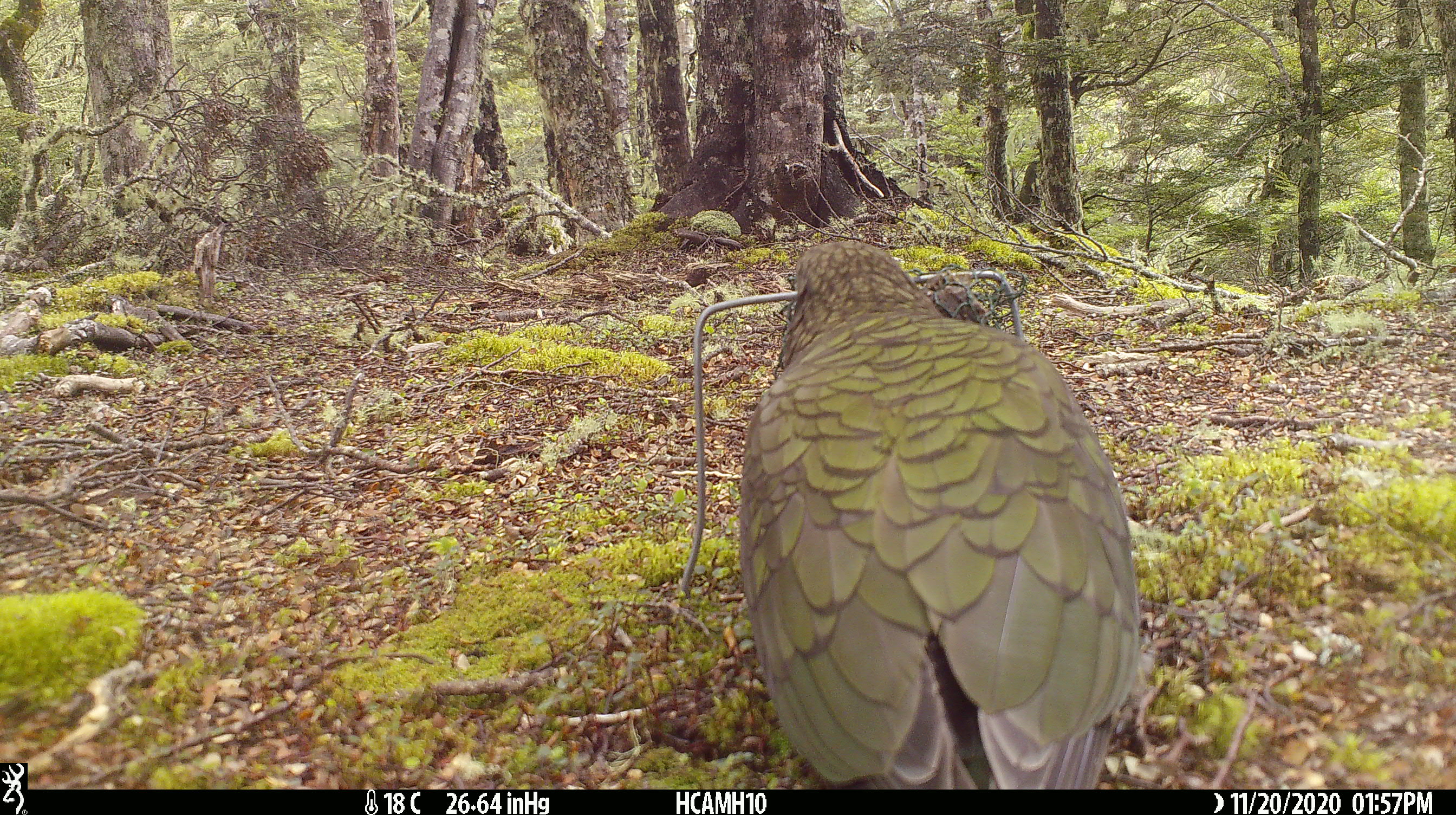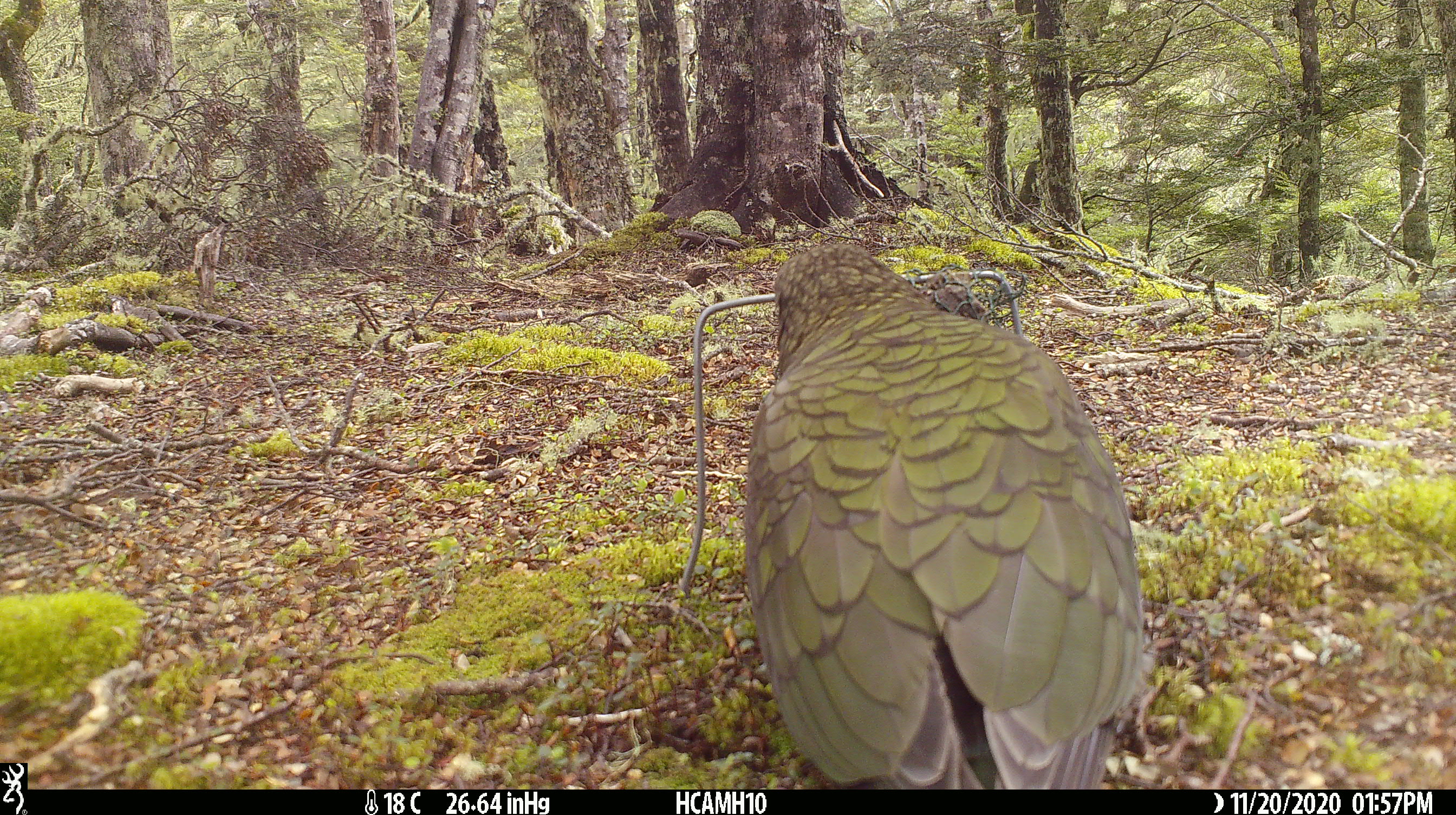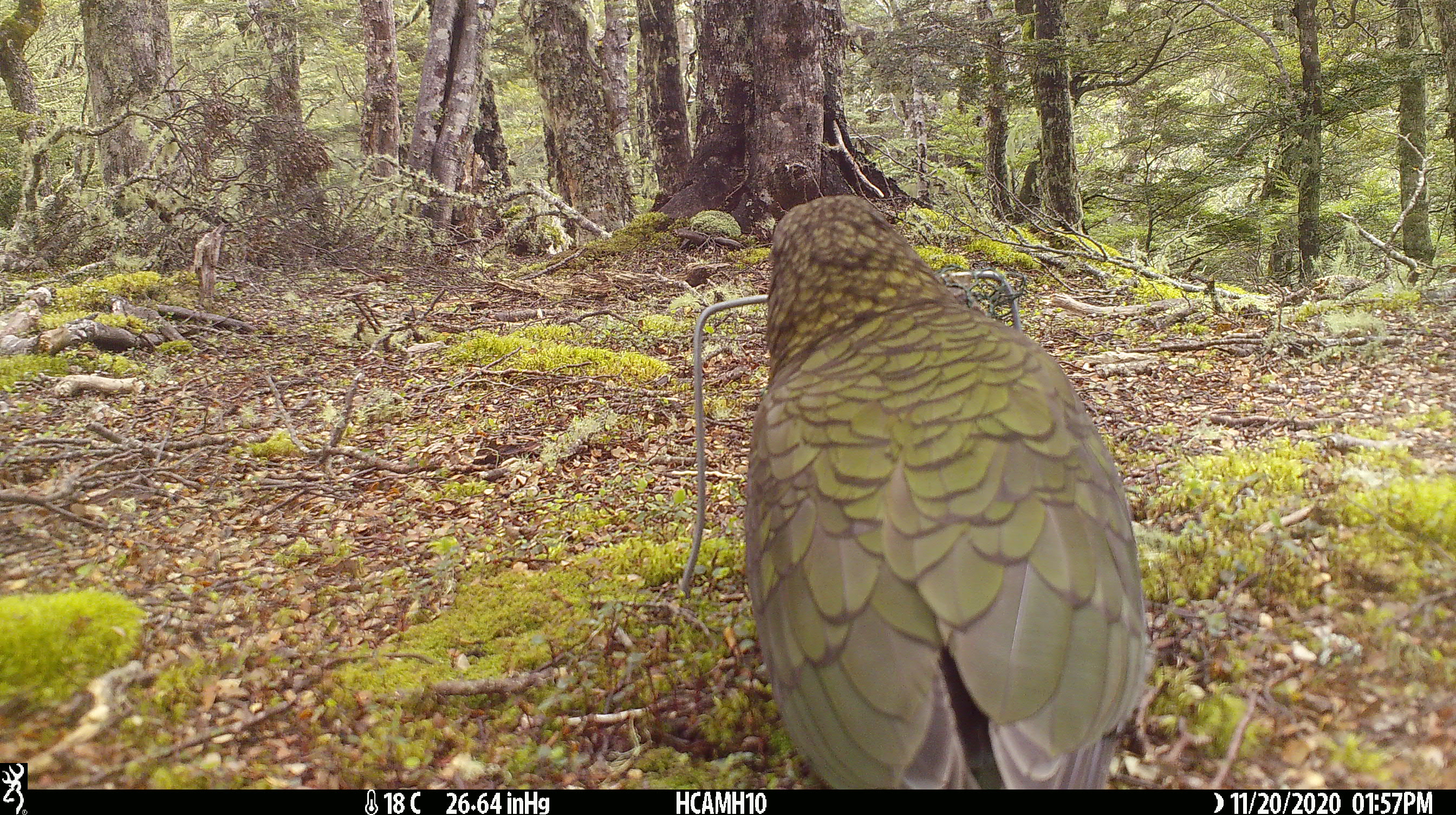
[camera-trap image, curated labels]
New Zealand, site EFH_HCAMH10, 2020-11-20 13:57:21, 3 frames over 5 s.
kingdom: Animalia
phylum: Chordata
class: Aves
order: Psittaciformes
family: Strigopidae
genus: Nestor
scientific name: Nestor notabilis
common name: kea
Kea (Nestor notabilis).